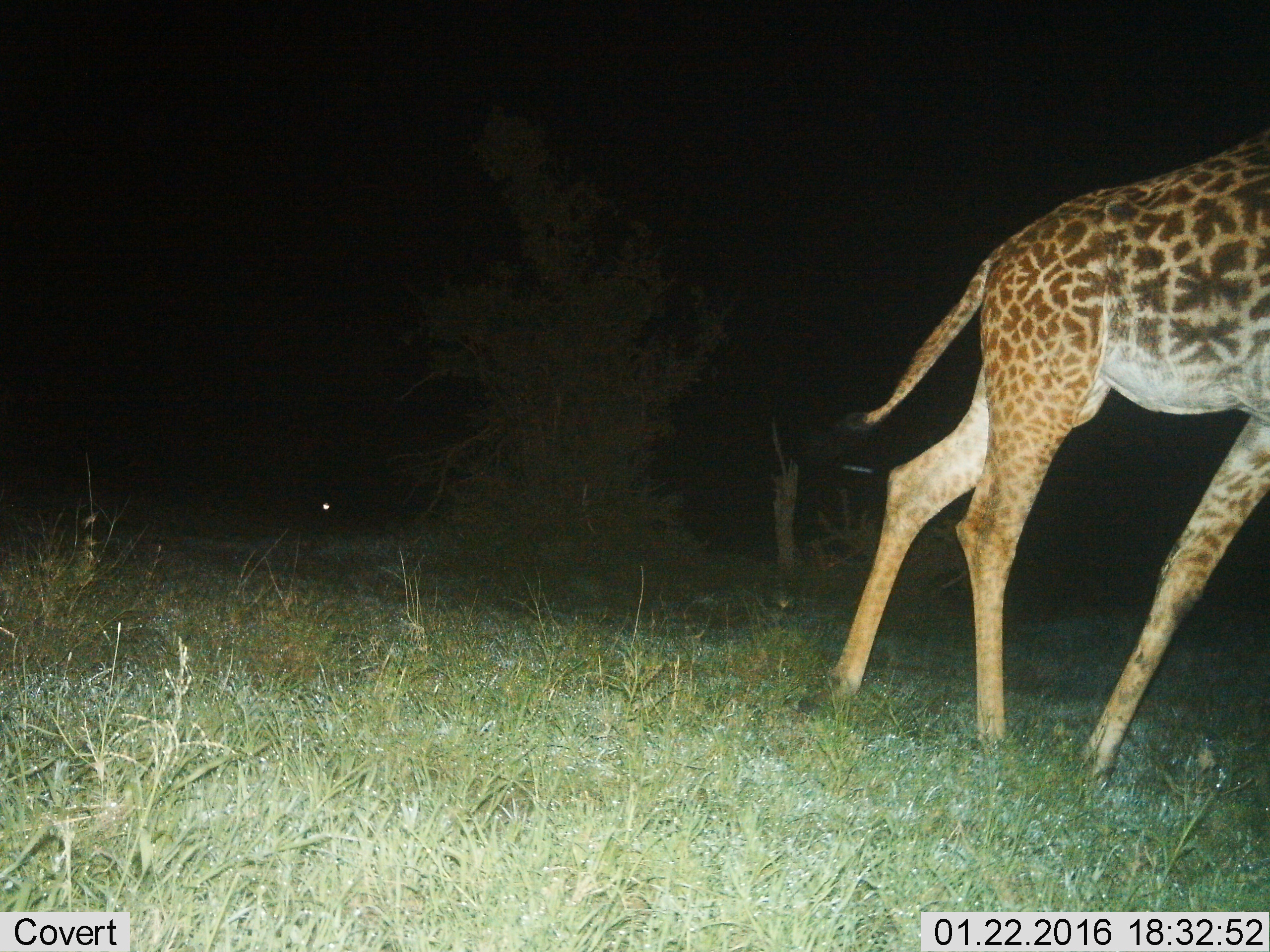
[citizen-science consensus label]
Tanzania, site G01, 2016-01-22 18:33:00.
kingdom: Animalia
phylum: Chordata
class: Mammalia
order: Artiodactyla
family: Giraffidae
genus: Giraffa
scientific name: Giraffa camelopardalis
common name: giraffe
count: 1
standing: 30%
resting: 0%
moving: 80%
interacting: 0%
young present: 0%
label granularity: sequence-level